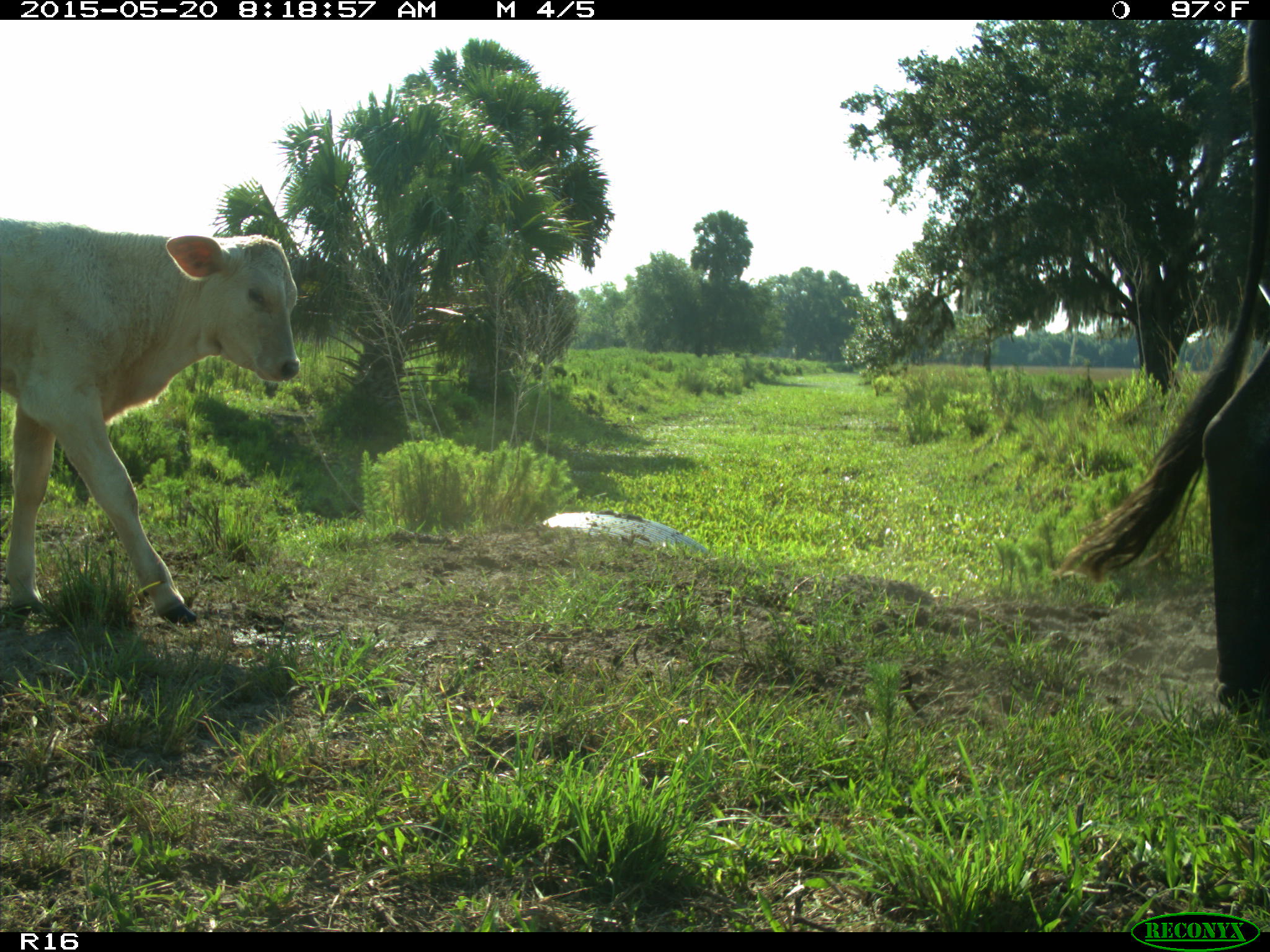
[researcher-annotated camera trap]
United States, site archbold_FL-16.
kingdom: Animalia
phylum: Chordata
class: Mammalia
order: Artiodactyla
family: Bovidae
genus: Bos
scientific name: Bos taurus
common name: domestic cow